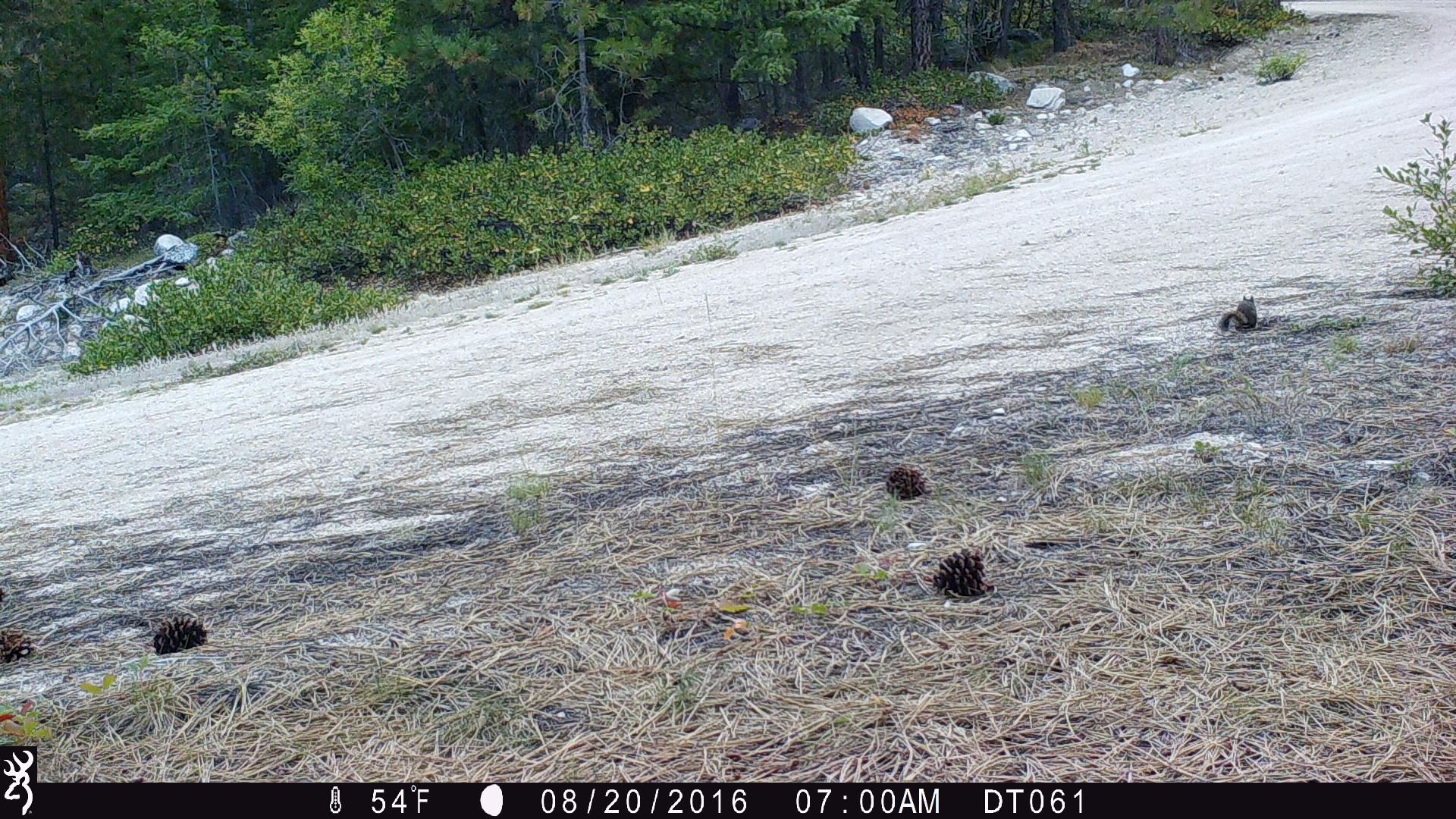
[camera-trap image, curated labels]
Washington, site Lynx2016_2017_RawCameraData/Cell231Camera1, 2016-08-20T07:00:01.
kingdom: Animalia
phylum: Chordata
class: Mammalia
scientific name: Mammalia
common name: small mammal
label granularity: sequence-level